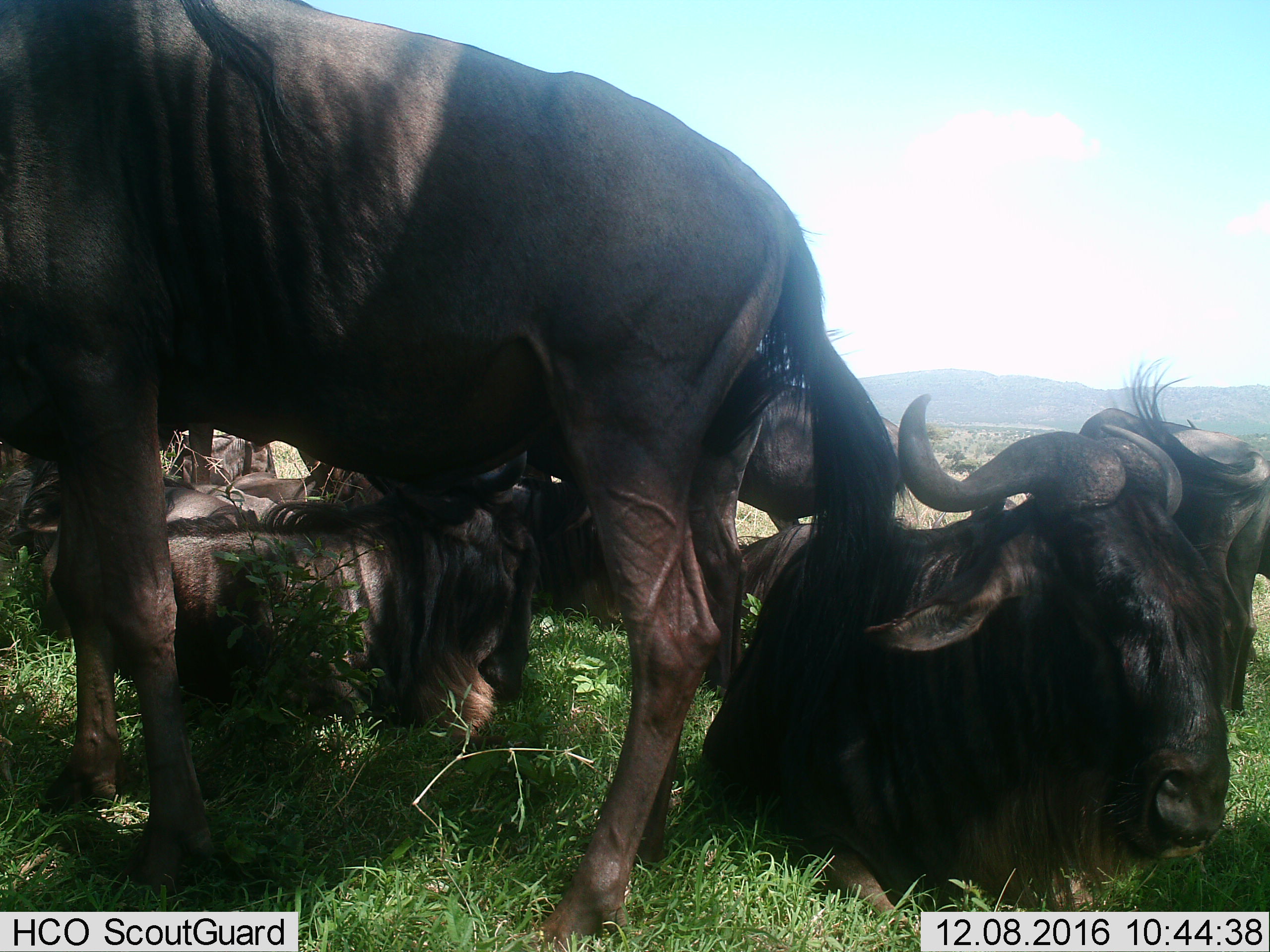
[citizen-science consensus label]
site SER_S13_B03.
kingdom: Animalia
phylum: Chordata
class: Mammalia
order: Artiodactyla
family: Bovidae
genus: Connochaetes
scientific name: Connochaetes taurinus taurinus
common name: blue wildebeest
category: wildebeestblue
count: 7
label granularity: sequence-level